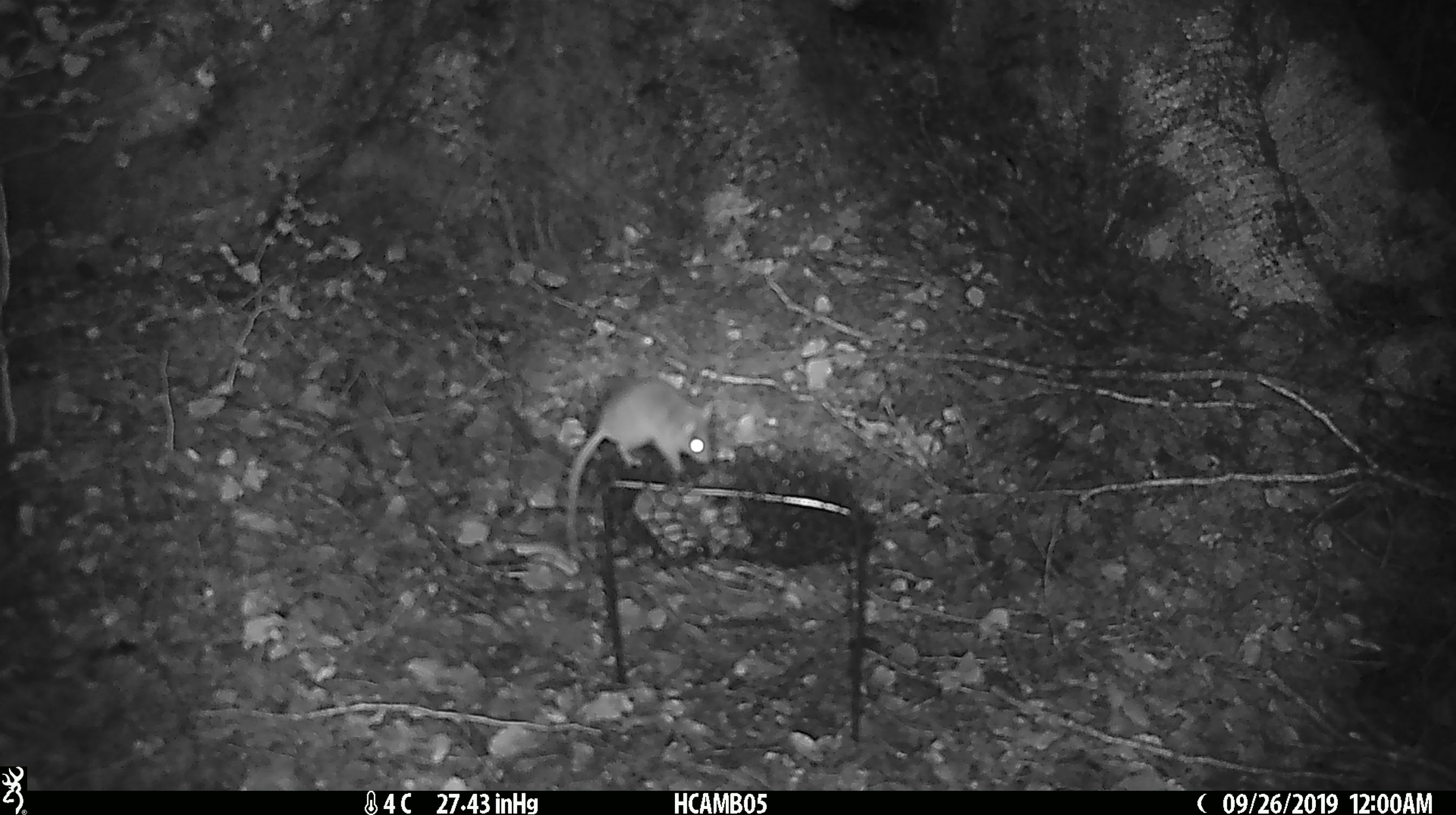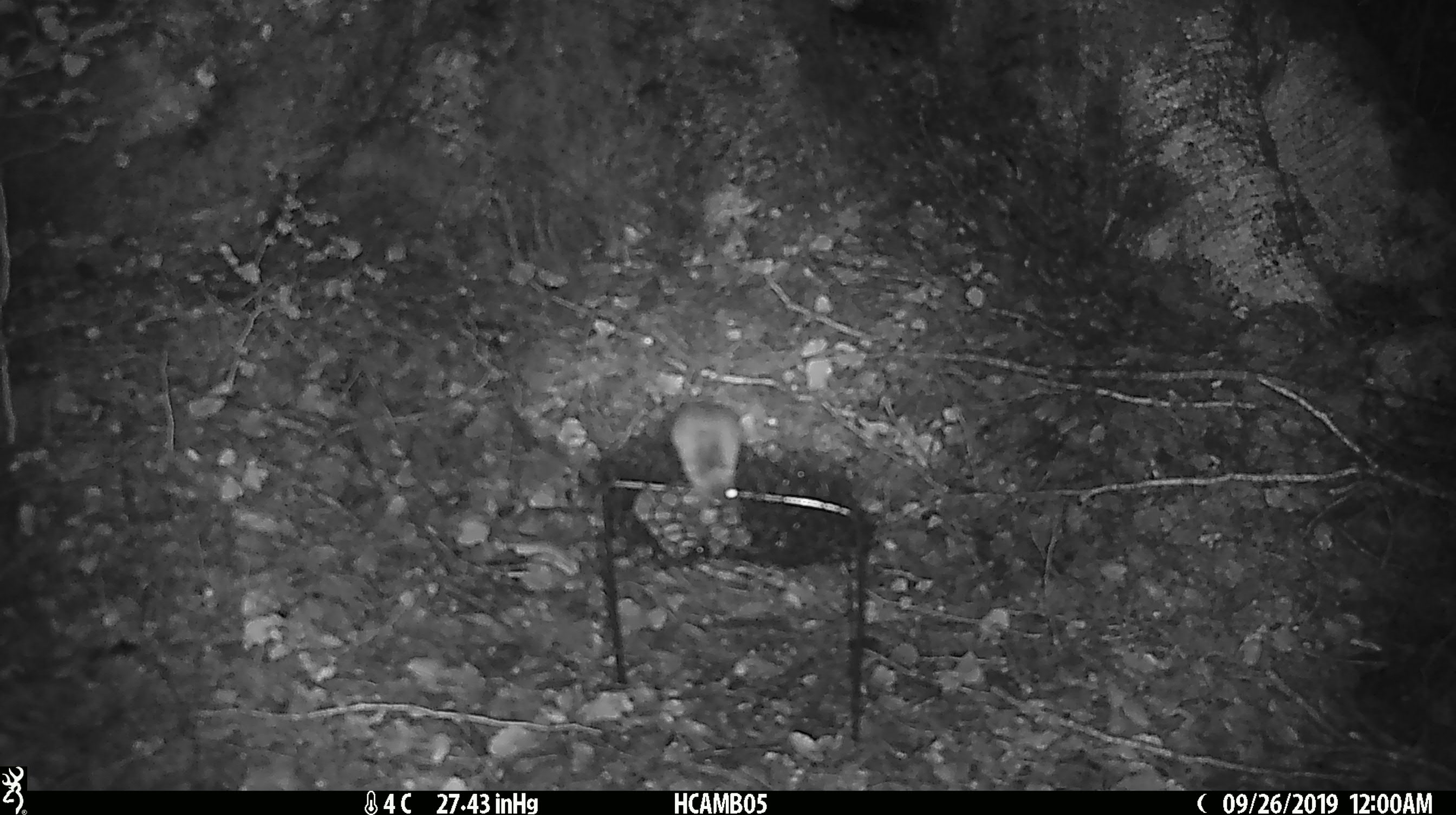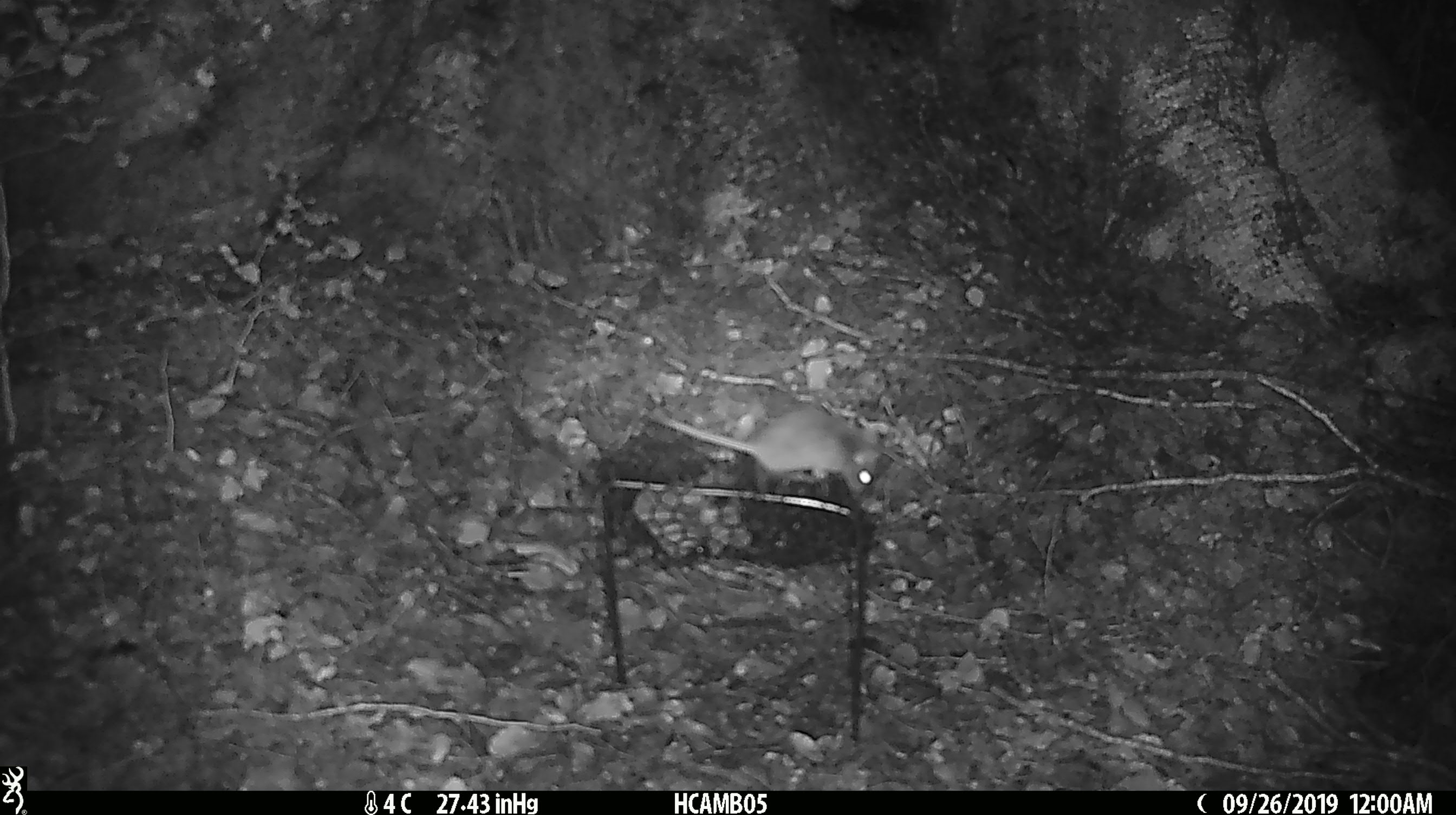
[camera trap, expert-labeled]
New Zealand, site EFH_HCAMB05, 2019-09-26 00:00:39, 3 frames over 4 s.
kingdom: Animalia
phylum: Chordata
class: Mammalia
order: Rodentia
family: Muridae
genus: Mus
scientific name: Mus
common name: mouse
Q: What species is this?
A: Mouse (Mus).